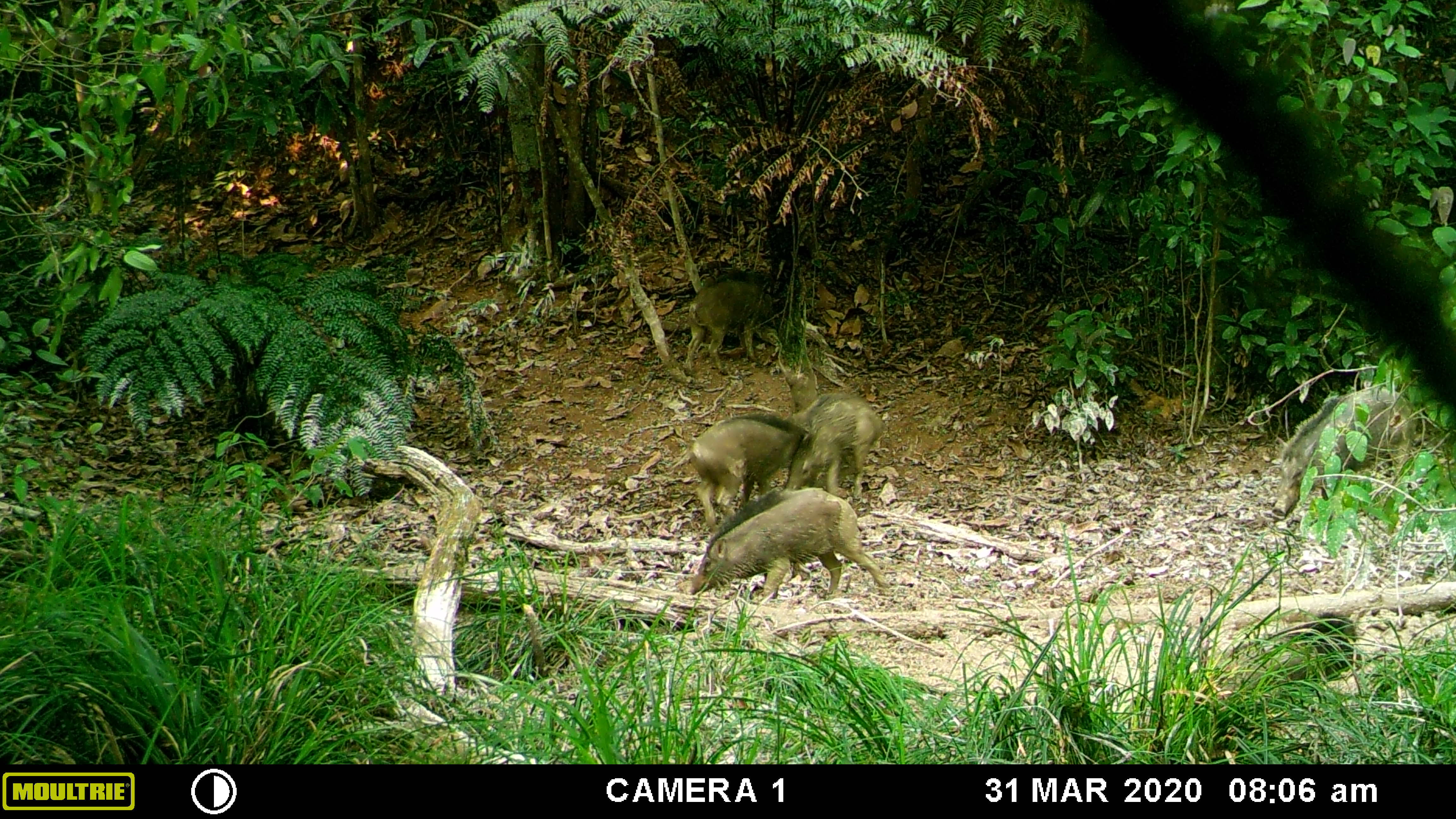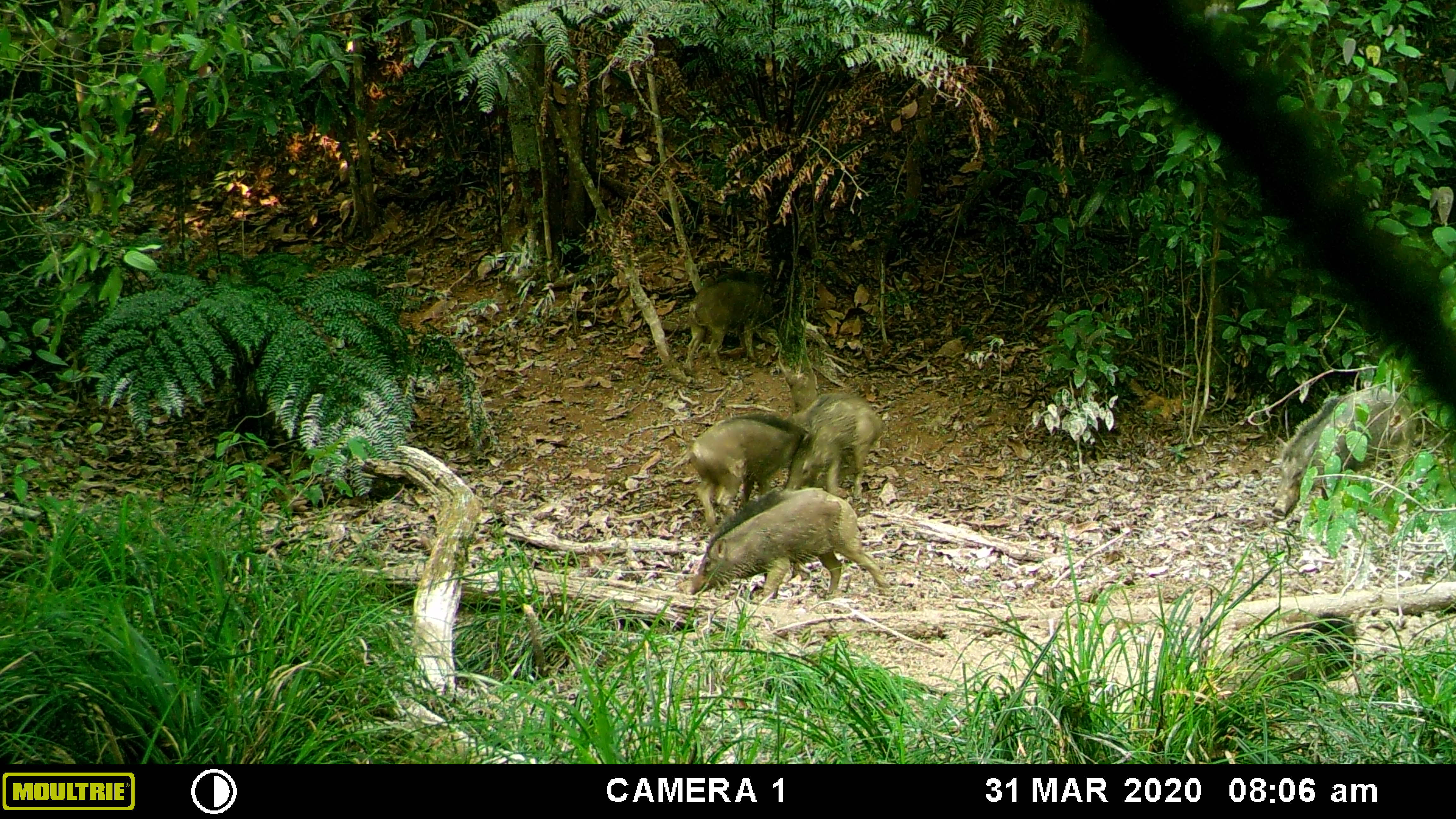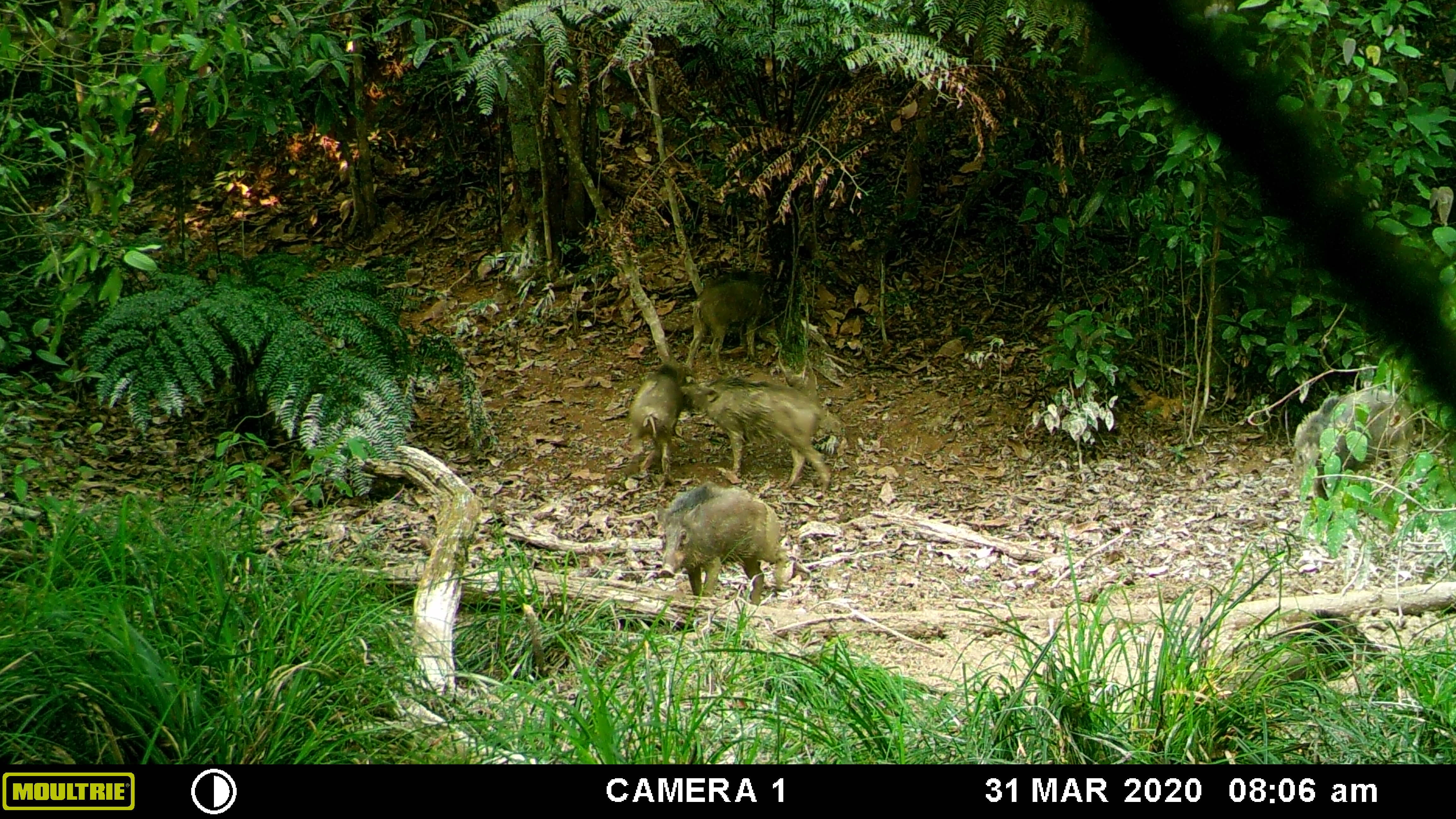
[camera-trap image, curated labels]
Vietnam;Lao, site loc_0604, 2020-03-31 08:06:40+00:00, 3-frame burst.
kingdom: Animalia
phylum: Chordata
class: Aves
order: Galliformes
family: Phasianidae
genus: Gallus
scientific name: Gallus gallus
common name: red junglefowl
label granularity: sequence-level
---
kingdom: Animalia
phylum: Chordata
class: Mammalia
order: Artiodactyla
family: Suidae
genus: Sus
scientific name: Sus scrofa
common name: eurasian wild pig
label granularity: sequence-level